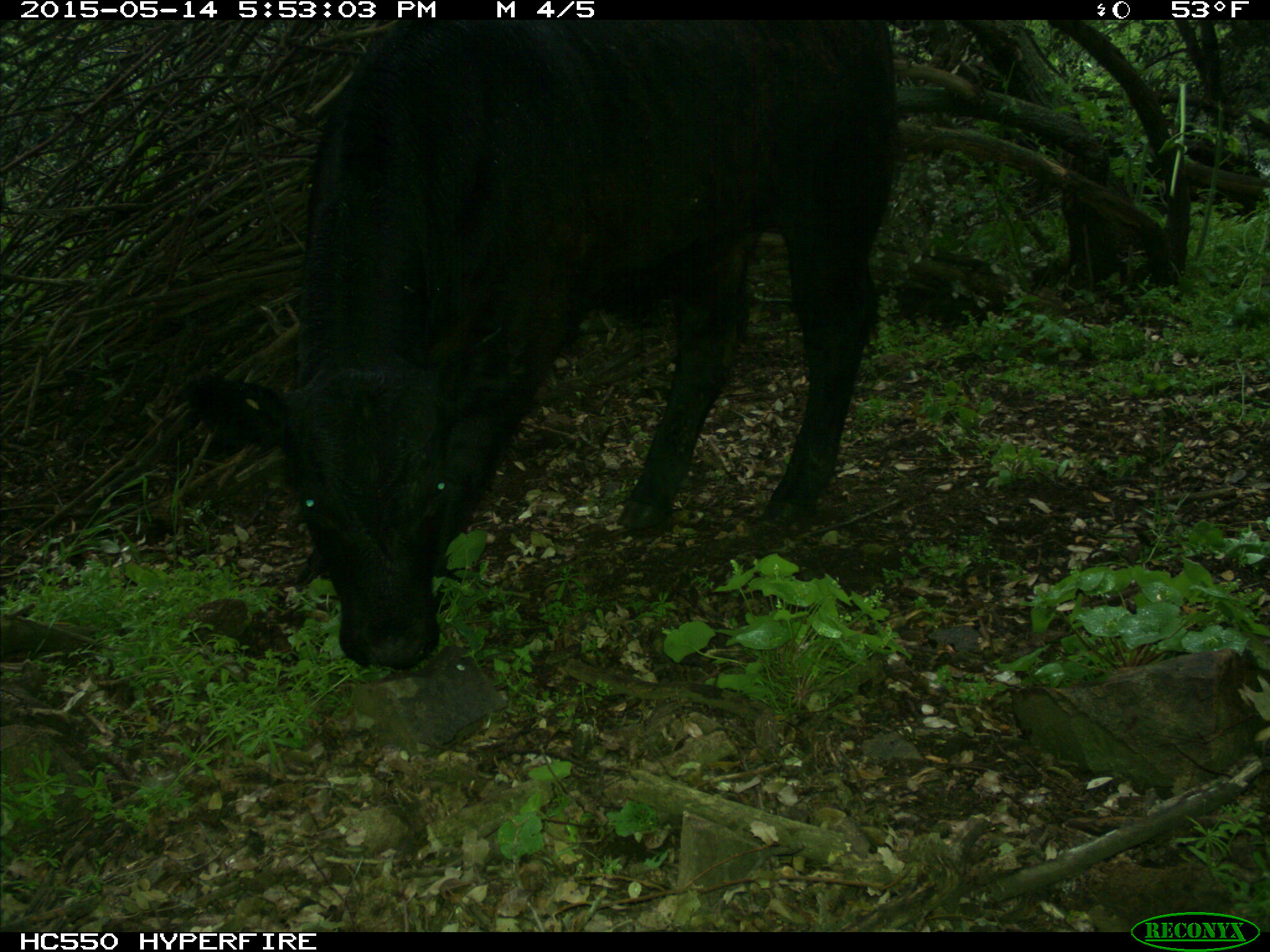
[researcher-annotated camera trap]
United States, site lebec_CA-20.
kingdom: Animalia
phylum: Chordata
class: Mammalia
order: Artiodactyla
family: Bovidae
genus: Bos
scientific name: Bos taurus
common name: domestic cow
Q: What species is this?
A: Bos taurus (domestic cow).